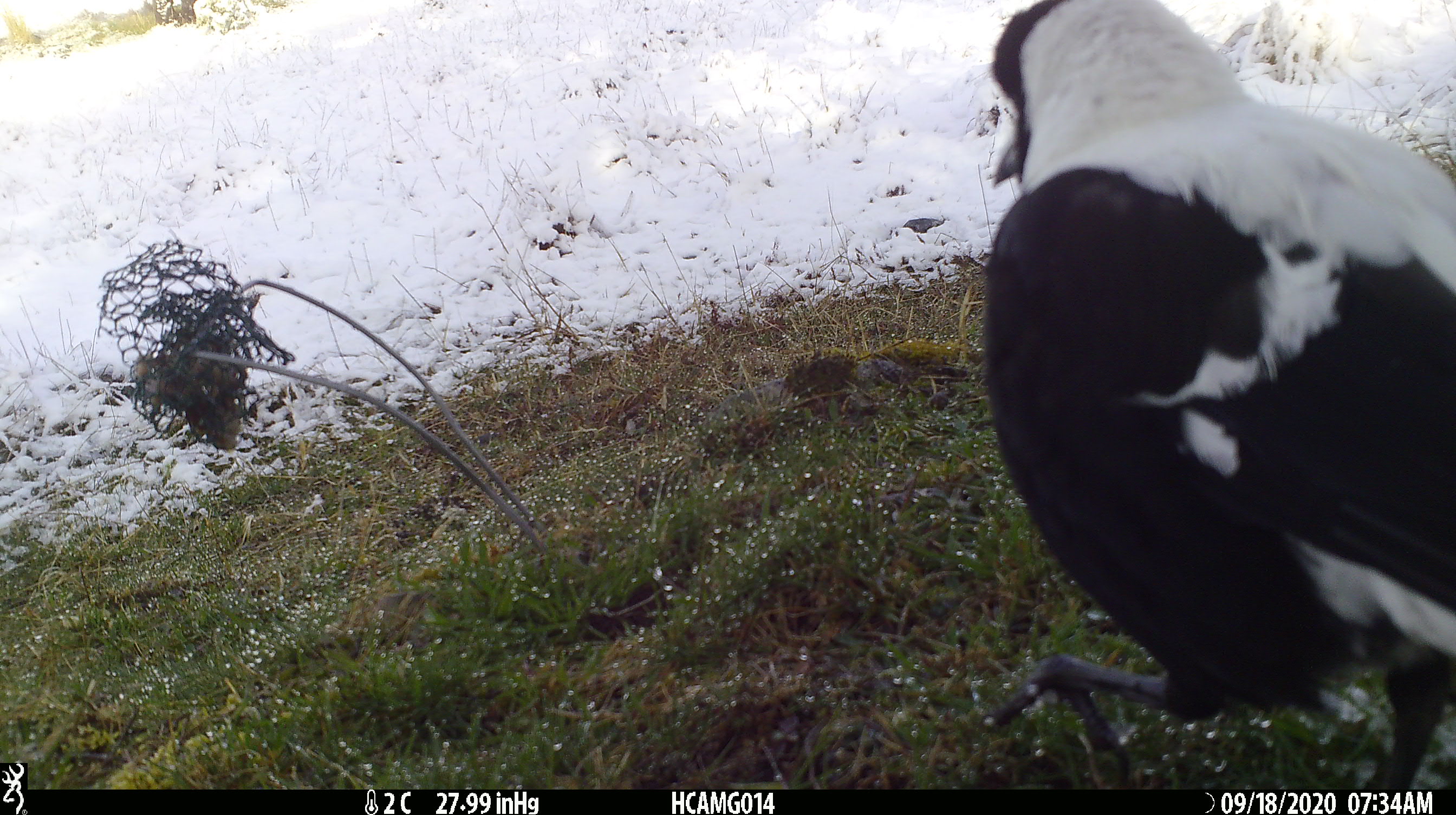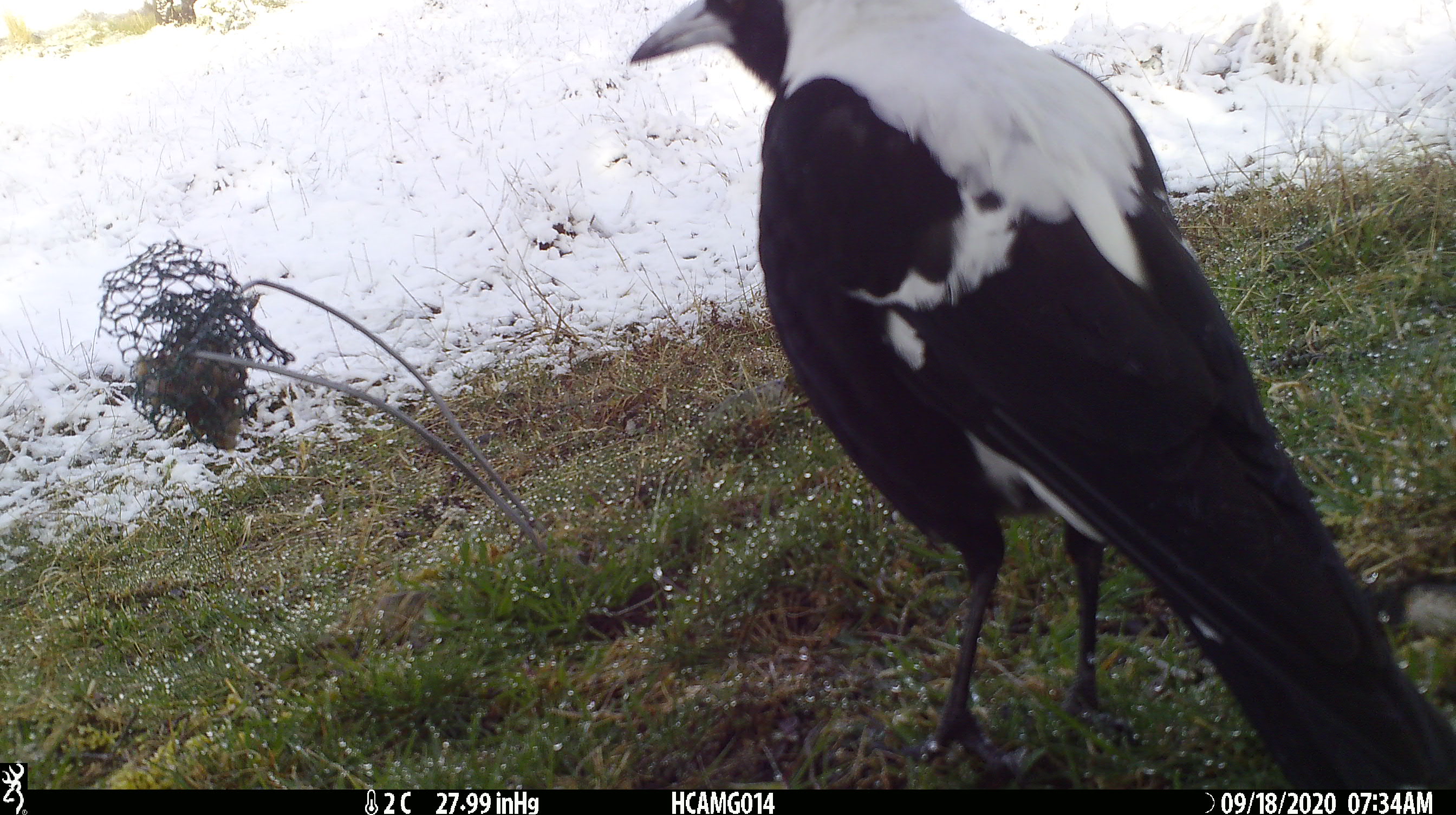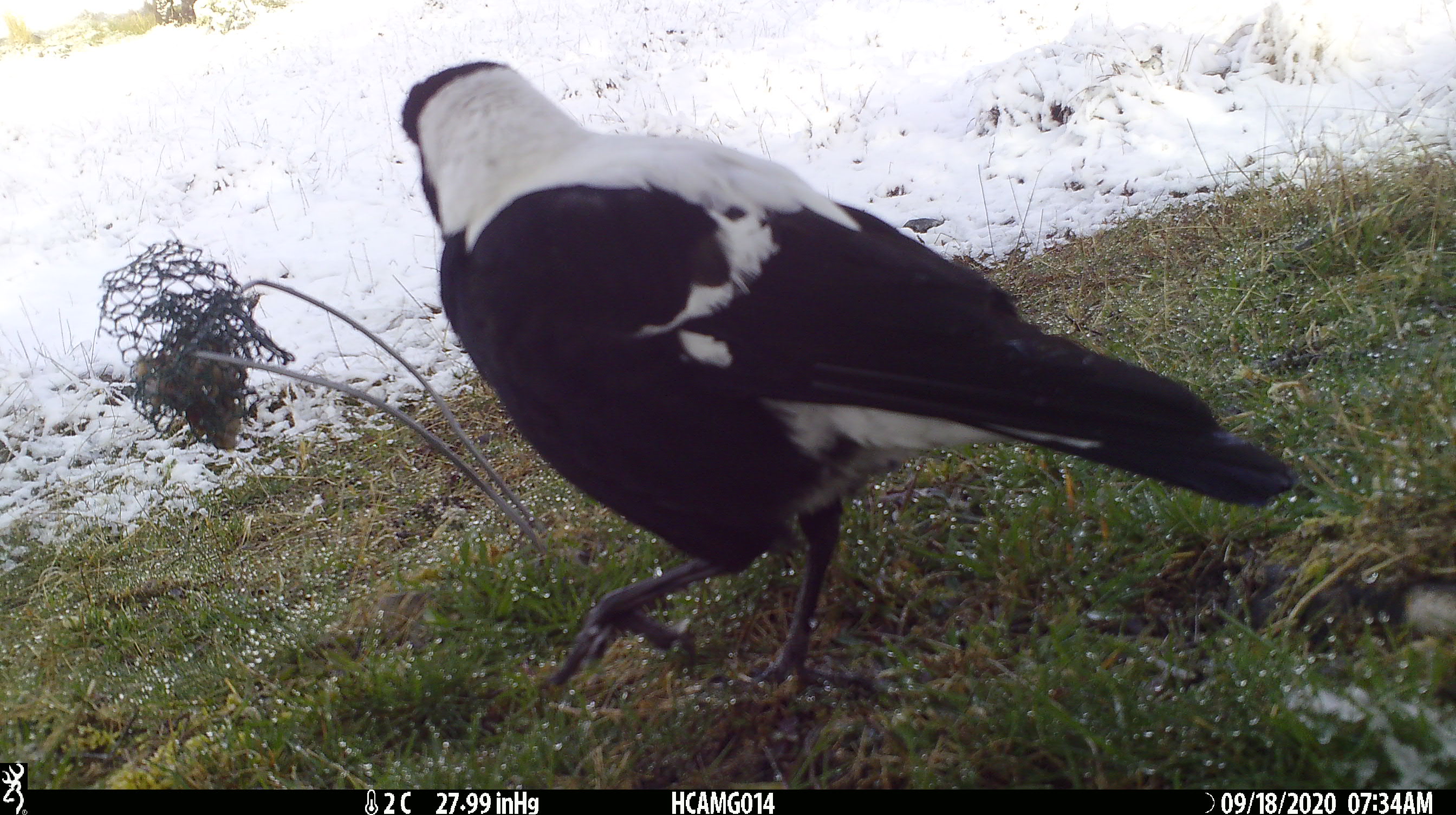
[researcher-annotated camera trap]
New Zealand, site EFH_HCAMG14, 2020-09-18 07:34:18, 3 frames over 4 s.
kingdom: Animalia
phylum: Chordata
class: Aves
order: Passeriformes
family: Artamidae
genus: Gymnorhina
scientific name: Gymnorhina tibicen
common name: australian magpie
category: magpie